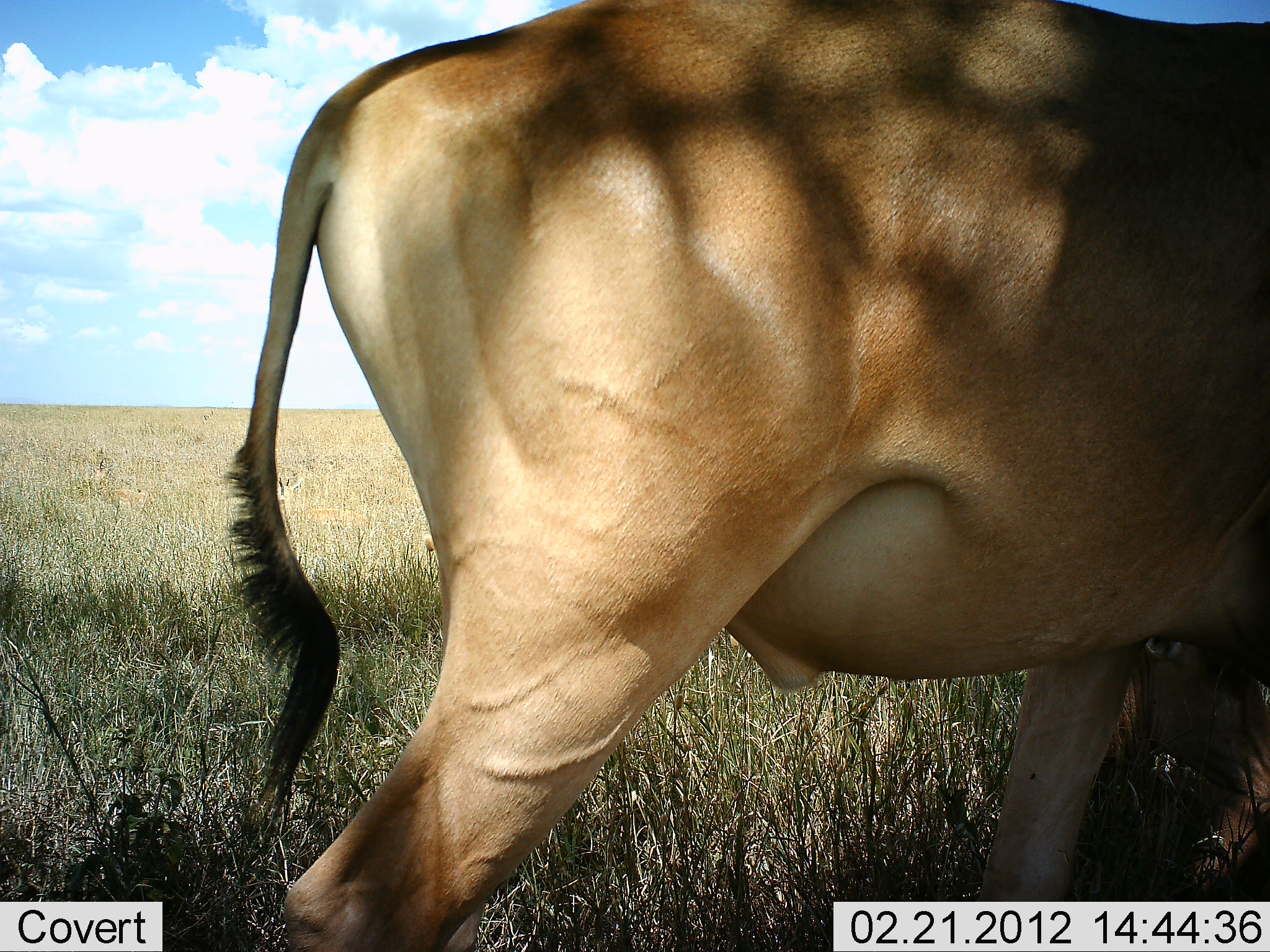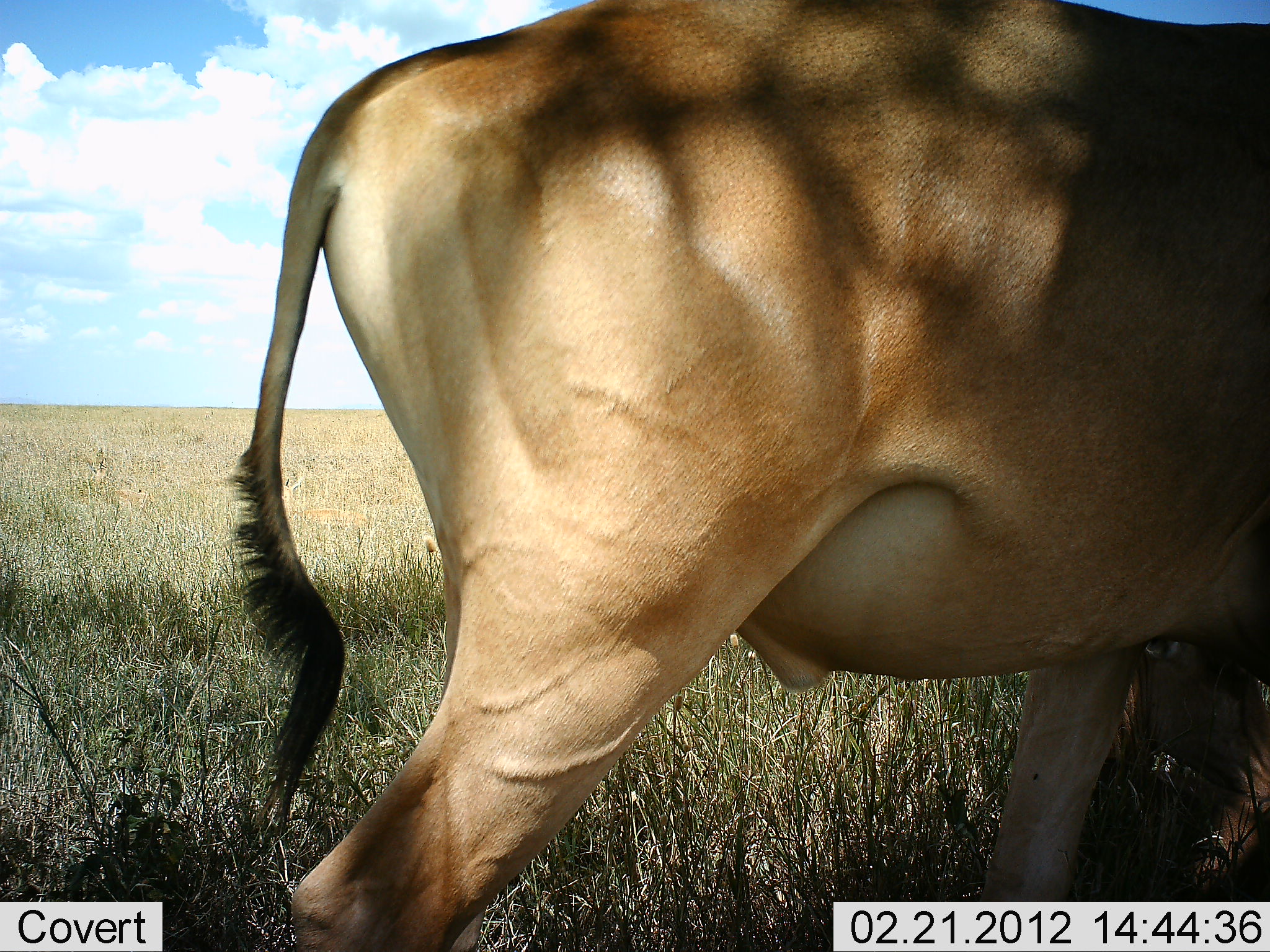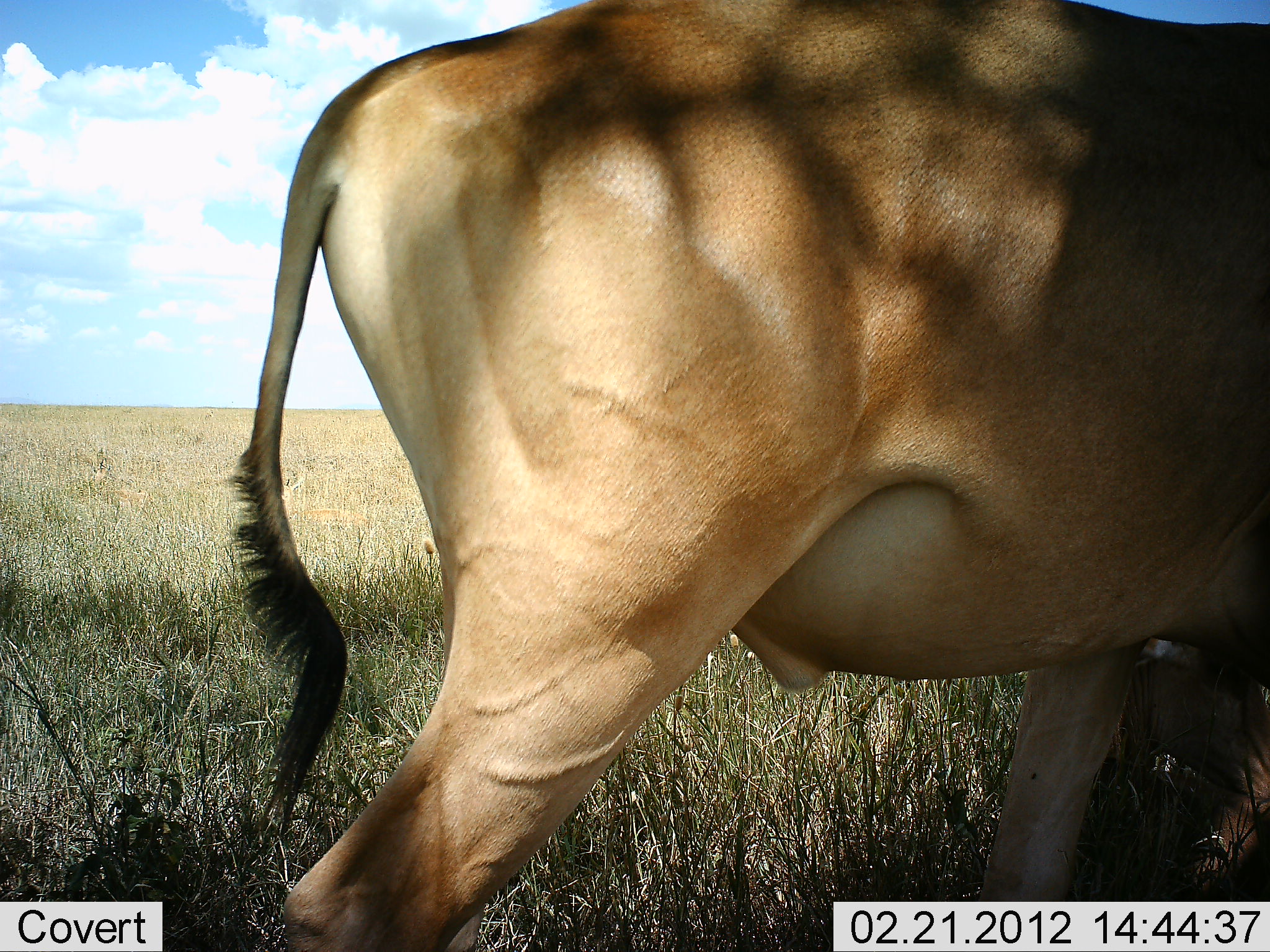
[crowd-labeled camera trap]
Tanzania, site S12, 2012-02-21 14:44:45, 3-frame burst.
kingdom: Animalia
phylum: Chordata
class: Mammalia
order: Artiodactyla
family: Bovidae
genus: Alcelaphus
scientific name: Alcelaphus buselaphus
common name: hartebeest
Hartebeest (Alcelaphus buselaphus), count 1. Behavior (volunteer vote fractions): standing 87%, resting 33%, moving 13%, interacting 7%. Young present (vote fraction): 0%. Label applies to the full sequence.